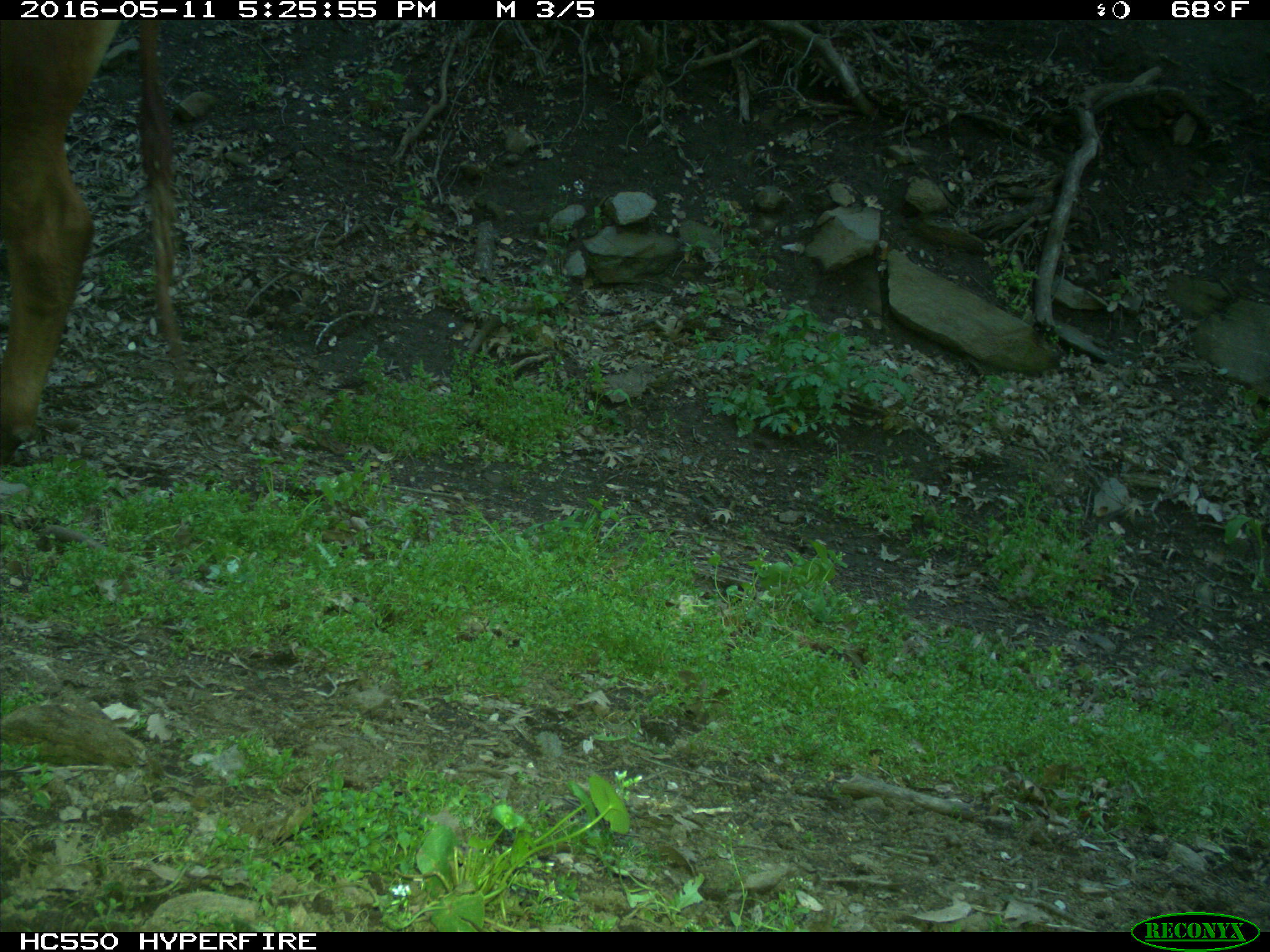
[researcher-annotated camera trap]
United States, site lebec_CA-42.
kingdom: Animalia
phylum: Chordata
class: Mammalia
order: Artiodactyla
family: Bovidae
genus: Bos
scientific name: Bos taurus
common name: domestic cow